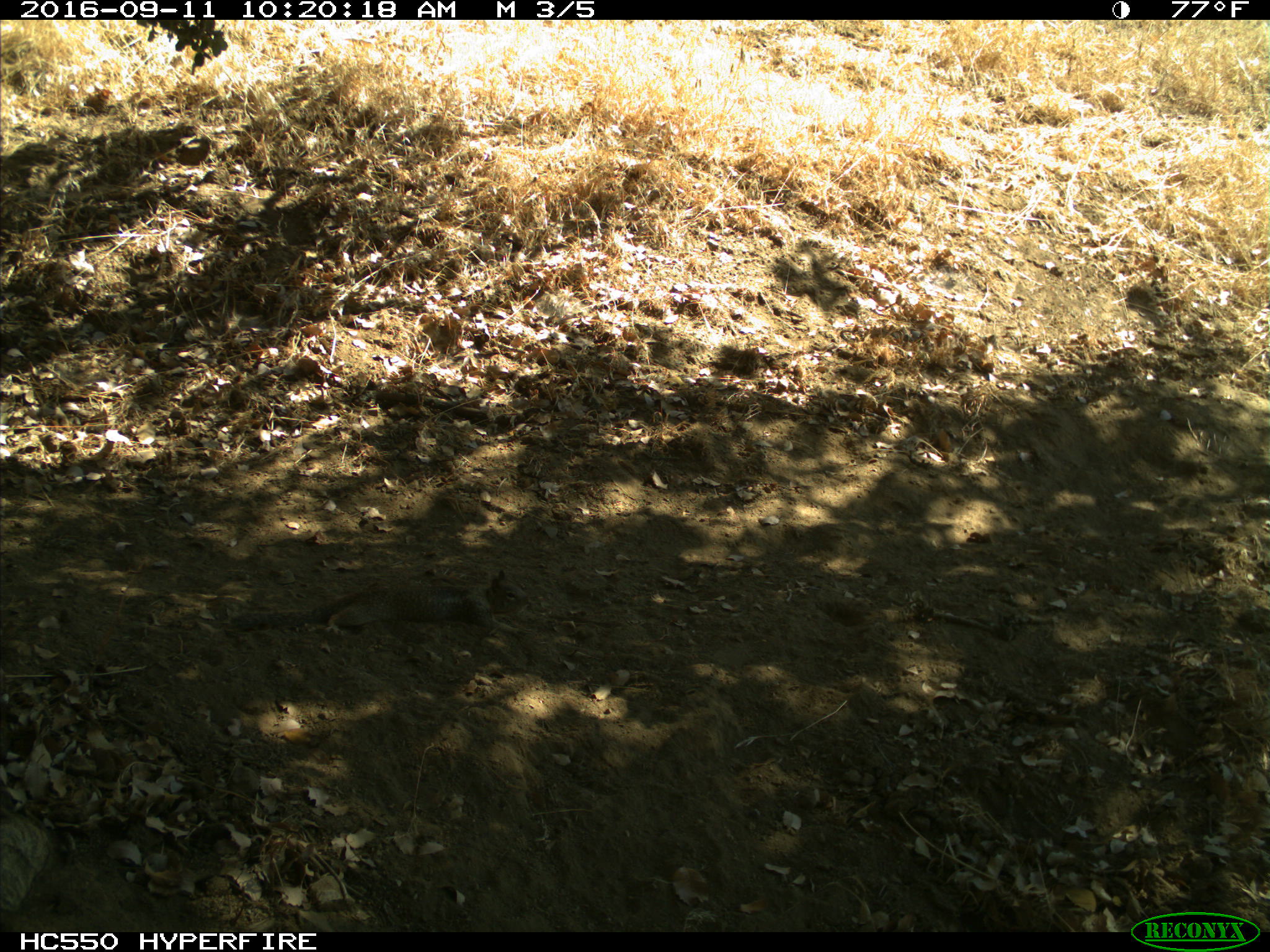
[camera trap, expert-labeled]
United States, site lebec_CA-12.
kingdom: Animalia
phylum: Chordata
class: Mammalia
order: Rodentia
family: Sciuridae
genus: Otospermophilus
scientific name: Otospermophilus beecheyi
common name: california ground squirrel